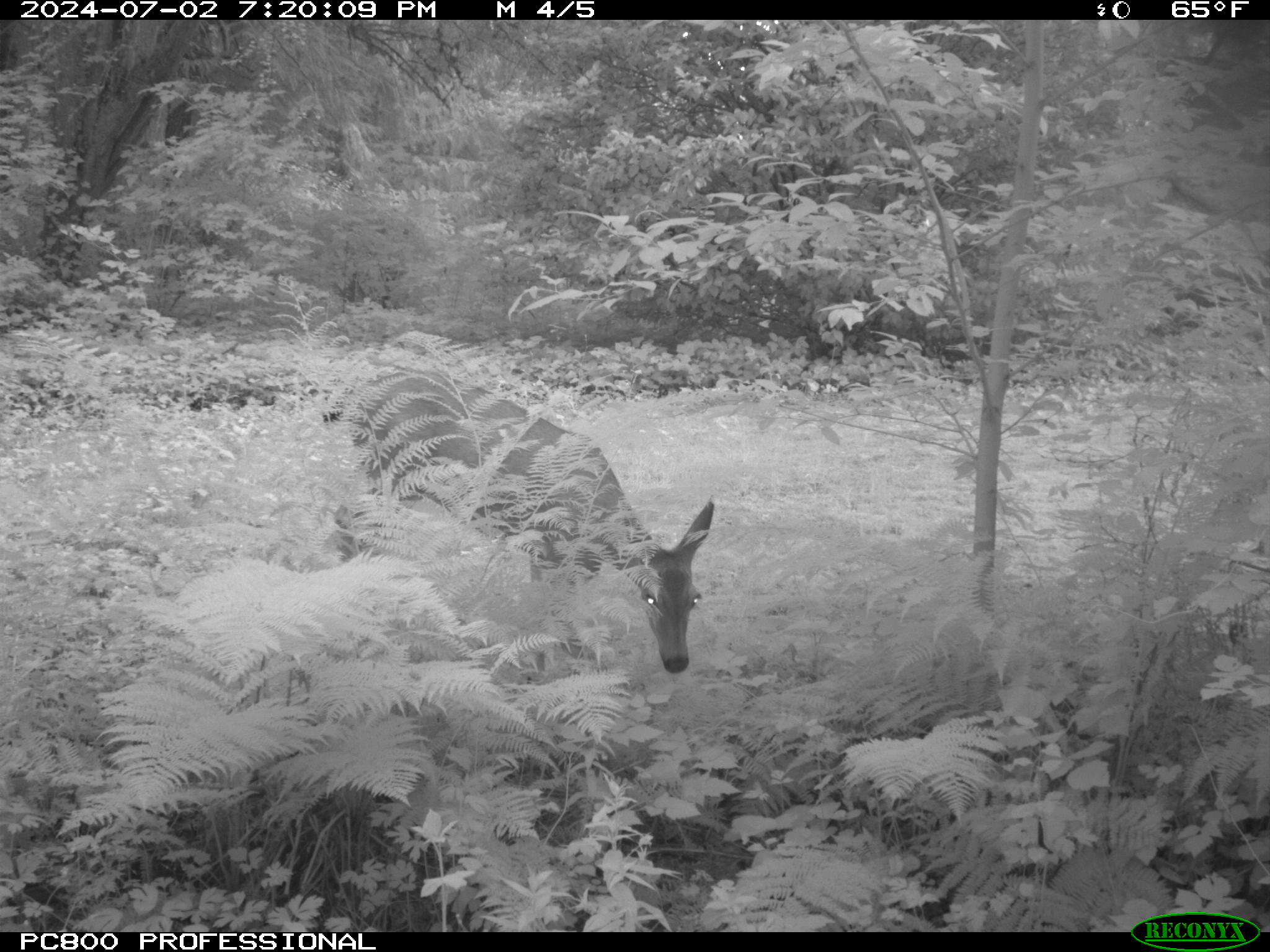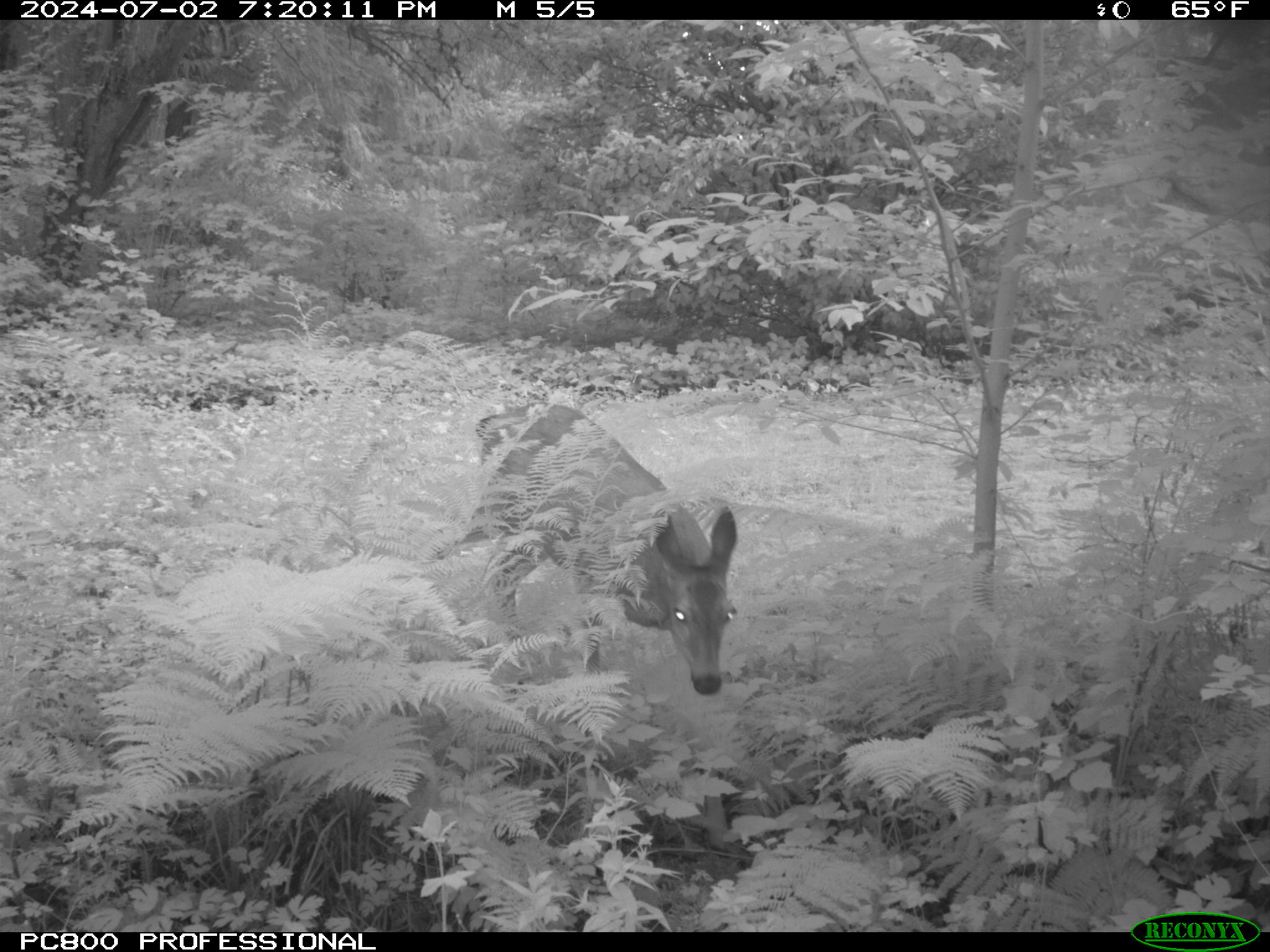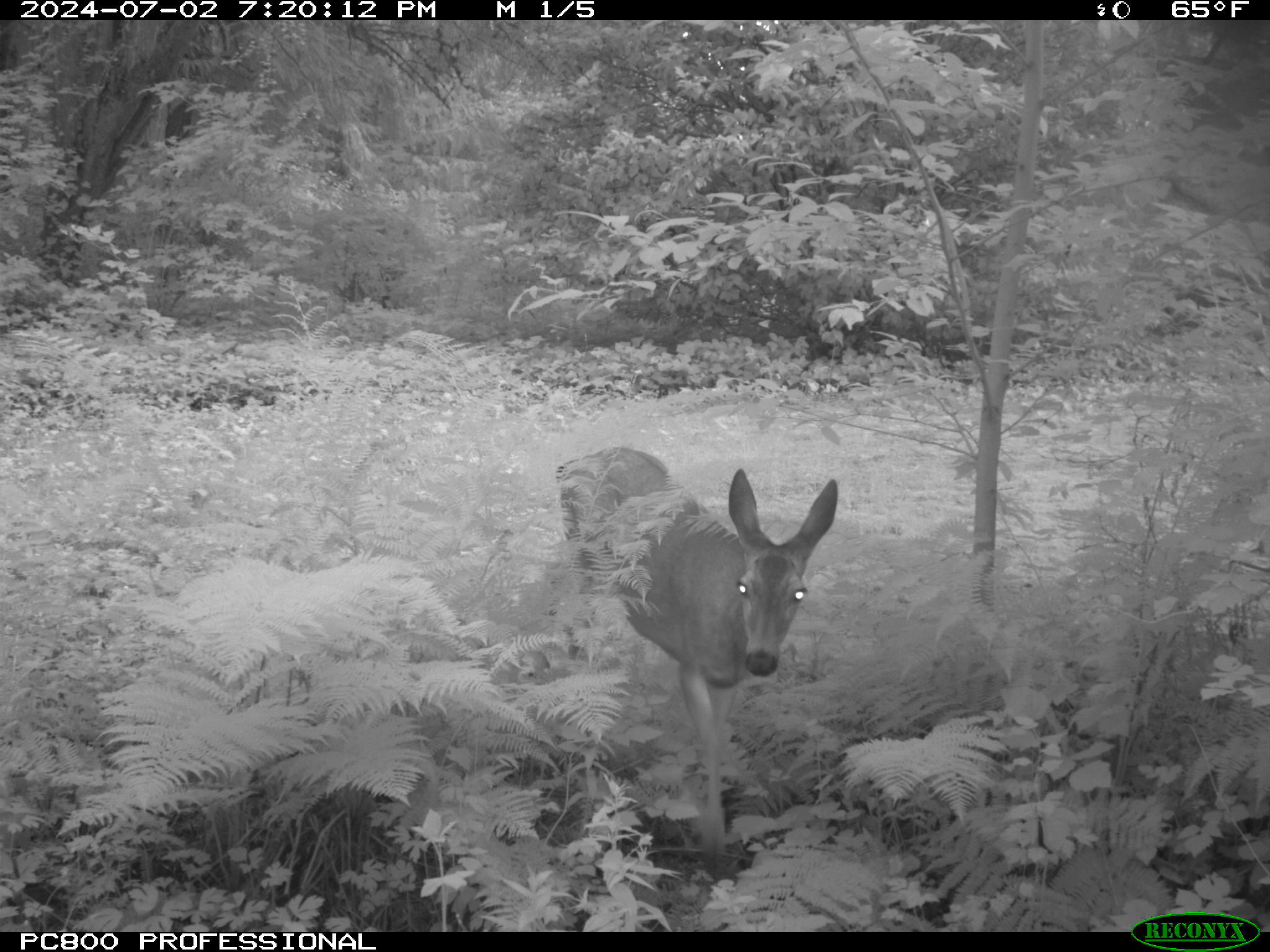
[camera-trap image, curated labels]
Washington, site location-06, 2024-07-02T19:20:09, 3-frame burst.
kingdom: Animalia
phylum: Chordata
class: Mammalia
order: Artiodactyla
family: Cervidae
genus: Odocoileus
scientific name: Odocoileus hemionus columbianus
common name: columbian blacktail deer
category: deer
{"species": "deer (columbian blacktail deer) (Odocoileus hemionus columbianus)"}